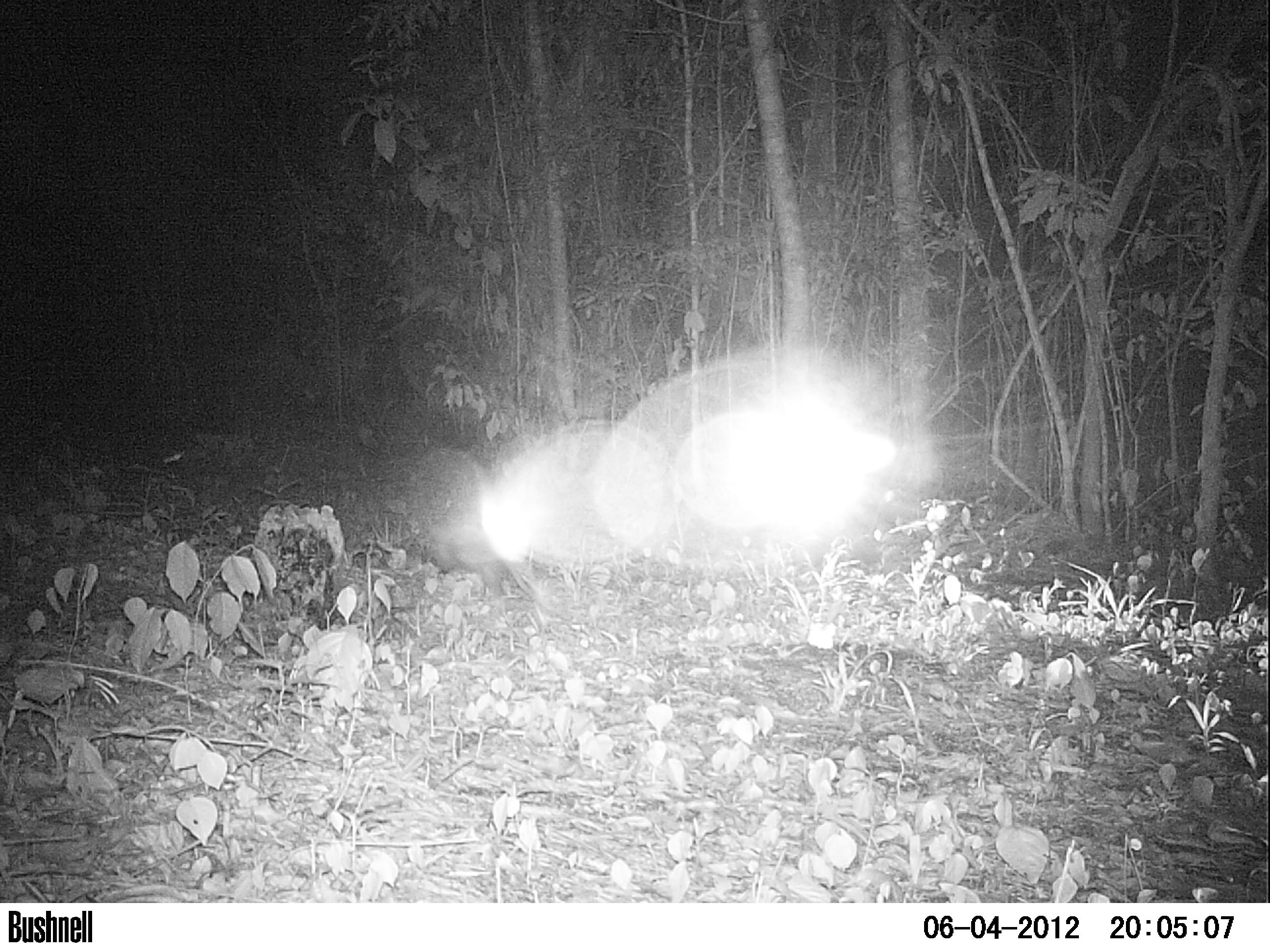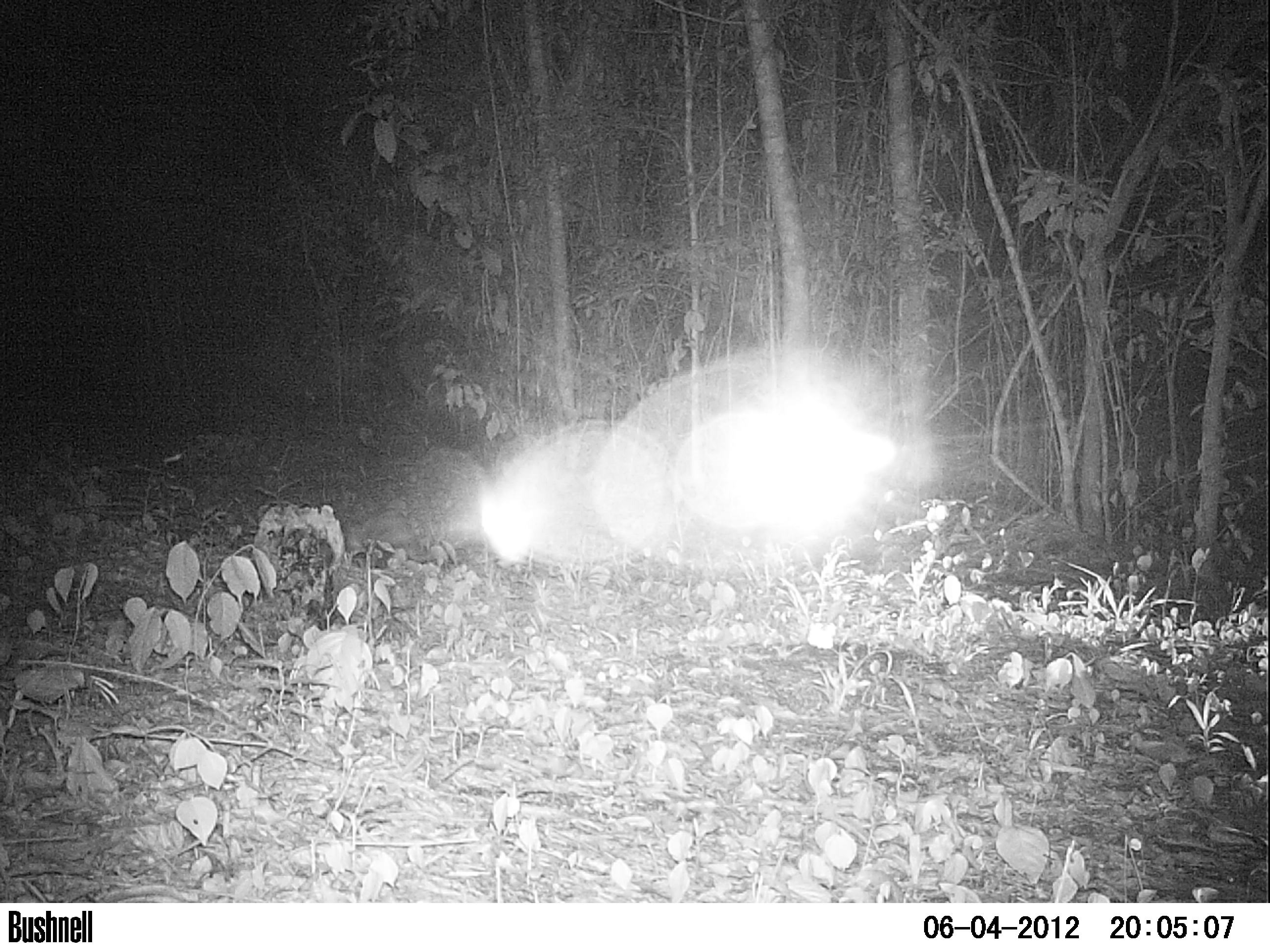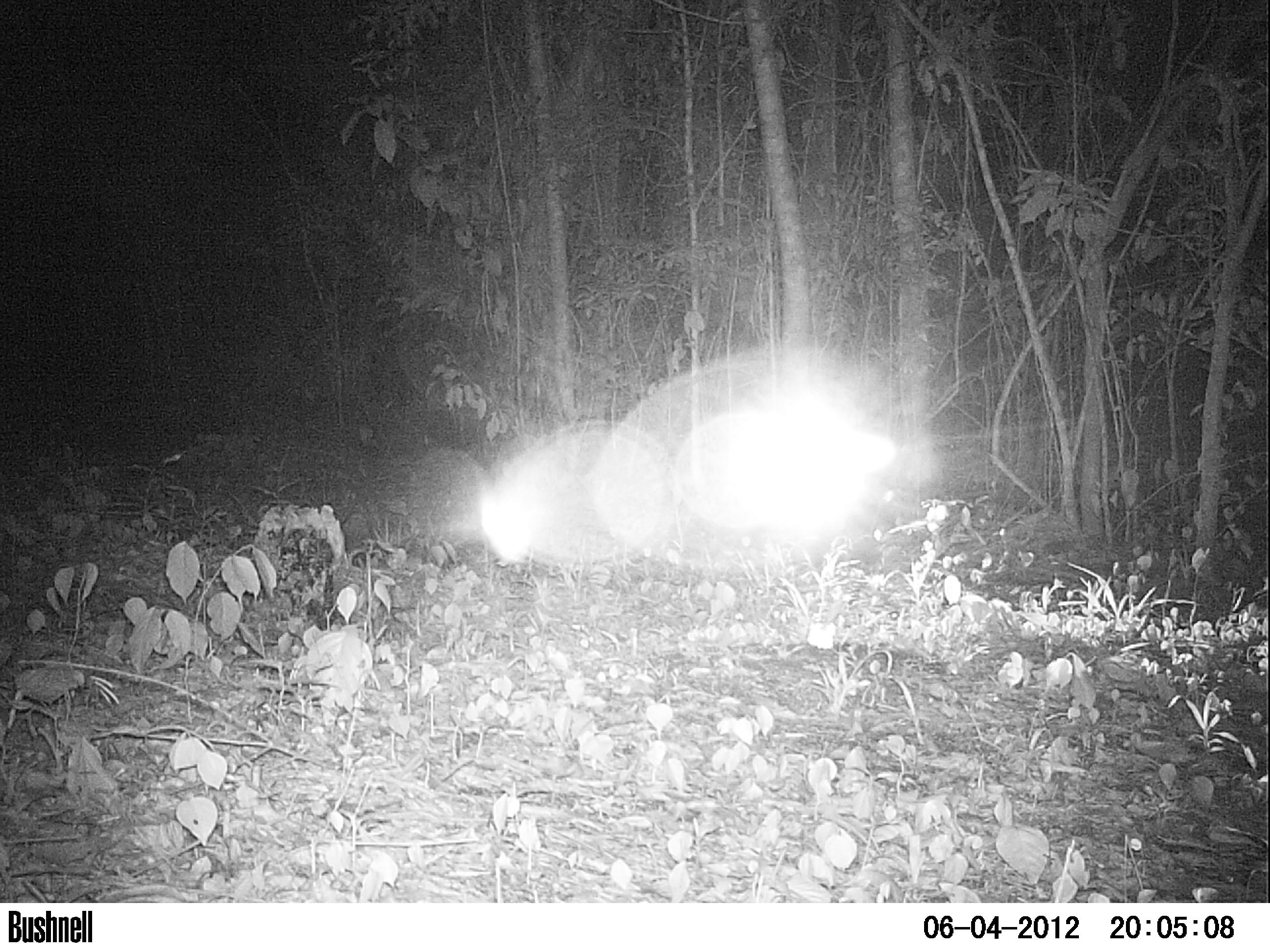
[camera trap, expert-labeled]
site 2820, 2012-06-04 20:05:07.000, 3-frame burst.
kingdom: Animalia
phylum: Chordata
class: Mammalia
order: Didelphimorphia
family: Didelphidae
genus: Didelphis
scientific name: Didelphis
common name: american opossums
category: didelphis sp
Didelphis sp (american opossums) (Didelphis), count 1, age adult.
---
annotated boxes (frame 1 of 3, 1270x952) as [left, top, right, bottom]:
didelphis sp: [382, 444, 535, 601]